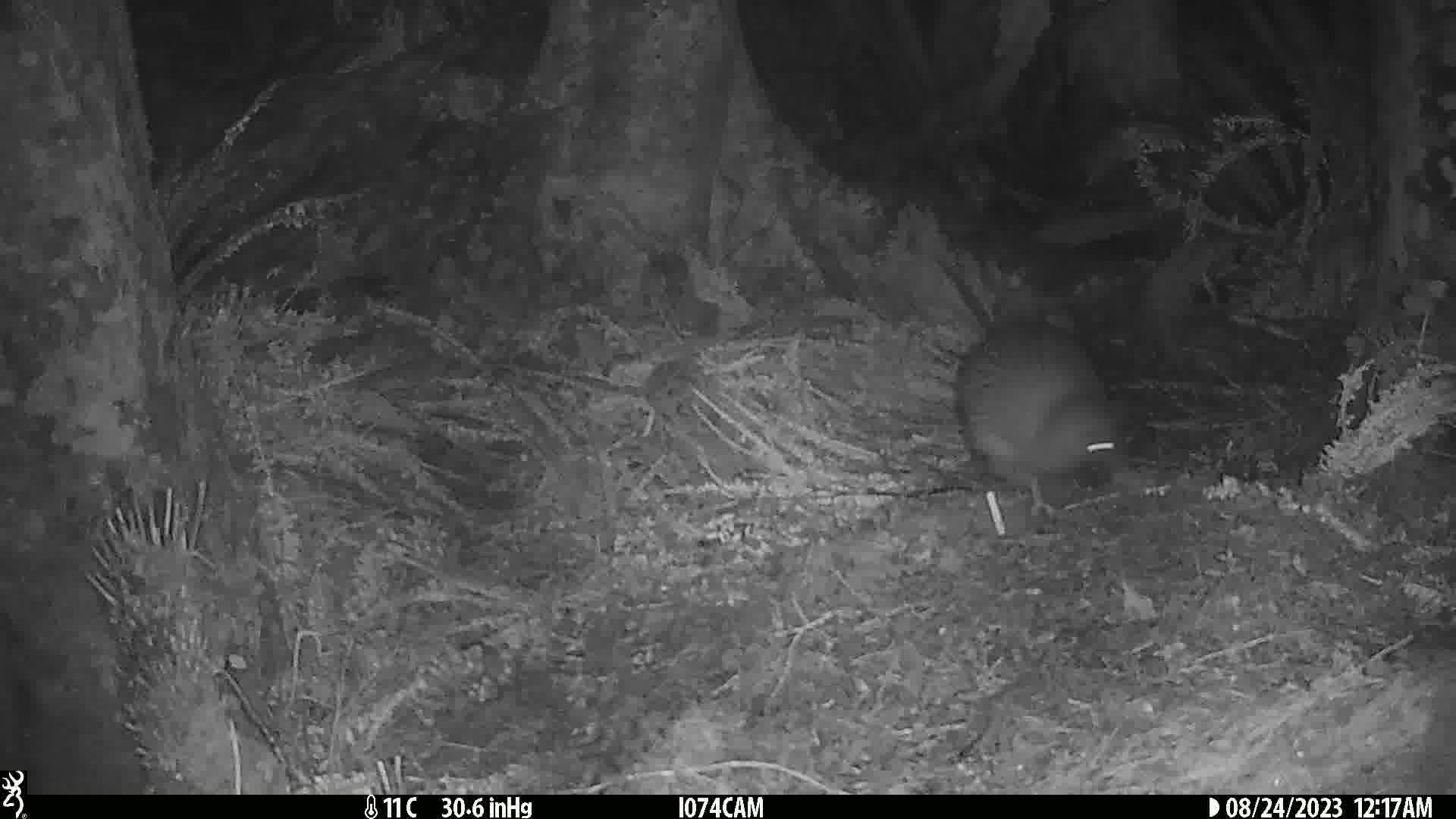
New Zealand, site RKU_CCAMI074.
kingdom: Animalia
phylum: Chordata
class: Aves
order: Apterygiformes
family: Apterygidae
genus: Apteryx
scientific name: Apteryx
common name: kiwi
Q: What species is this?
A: Kiwi (Apteryx).